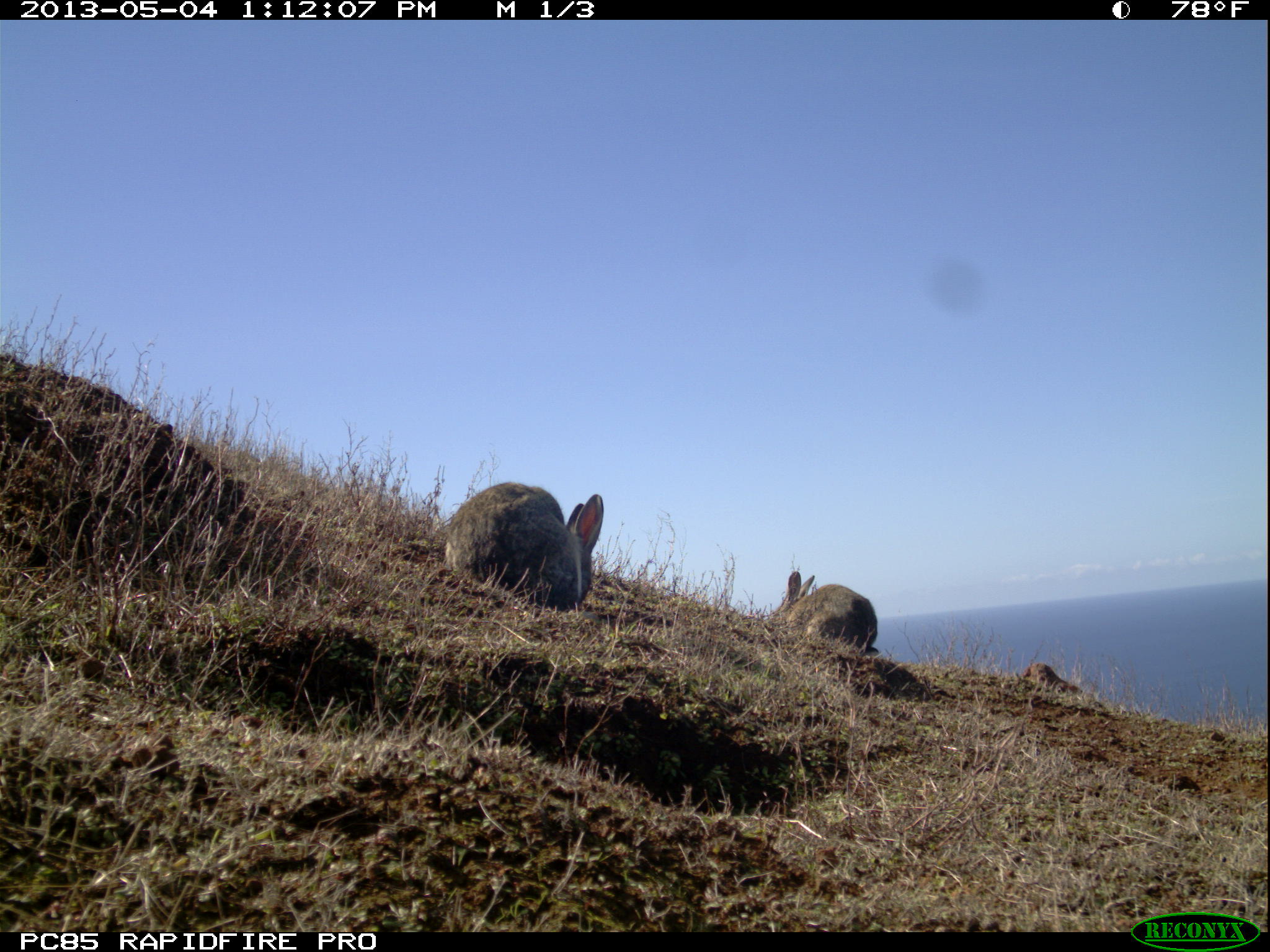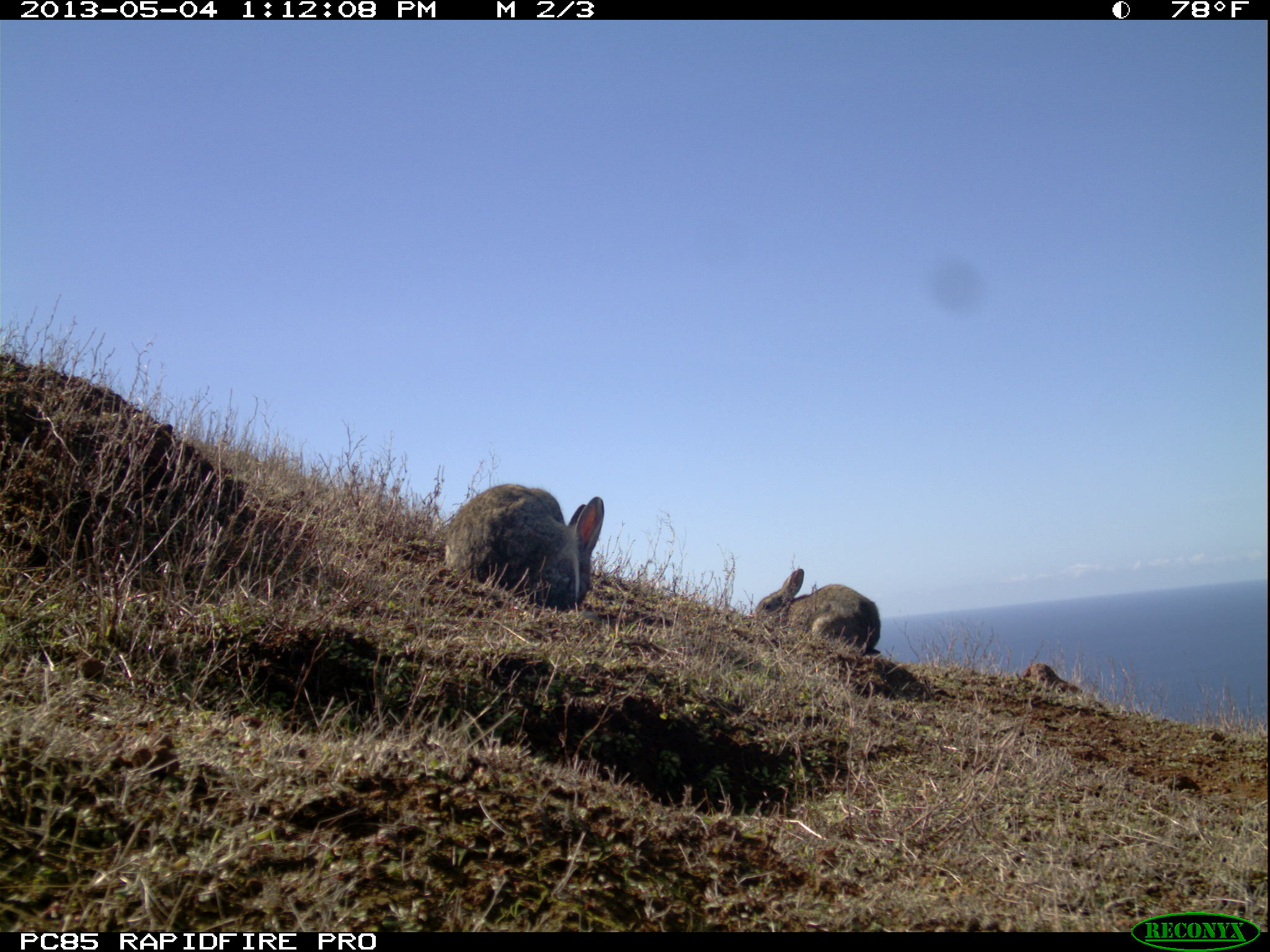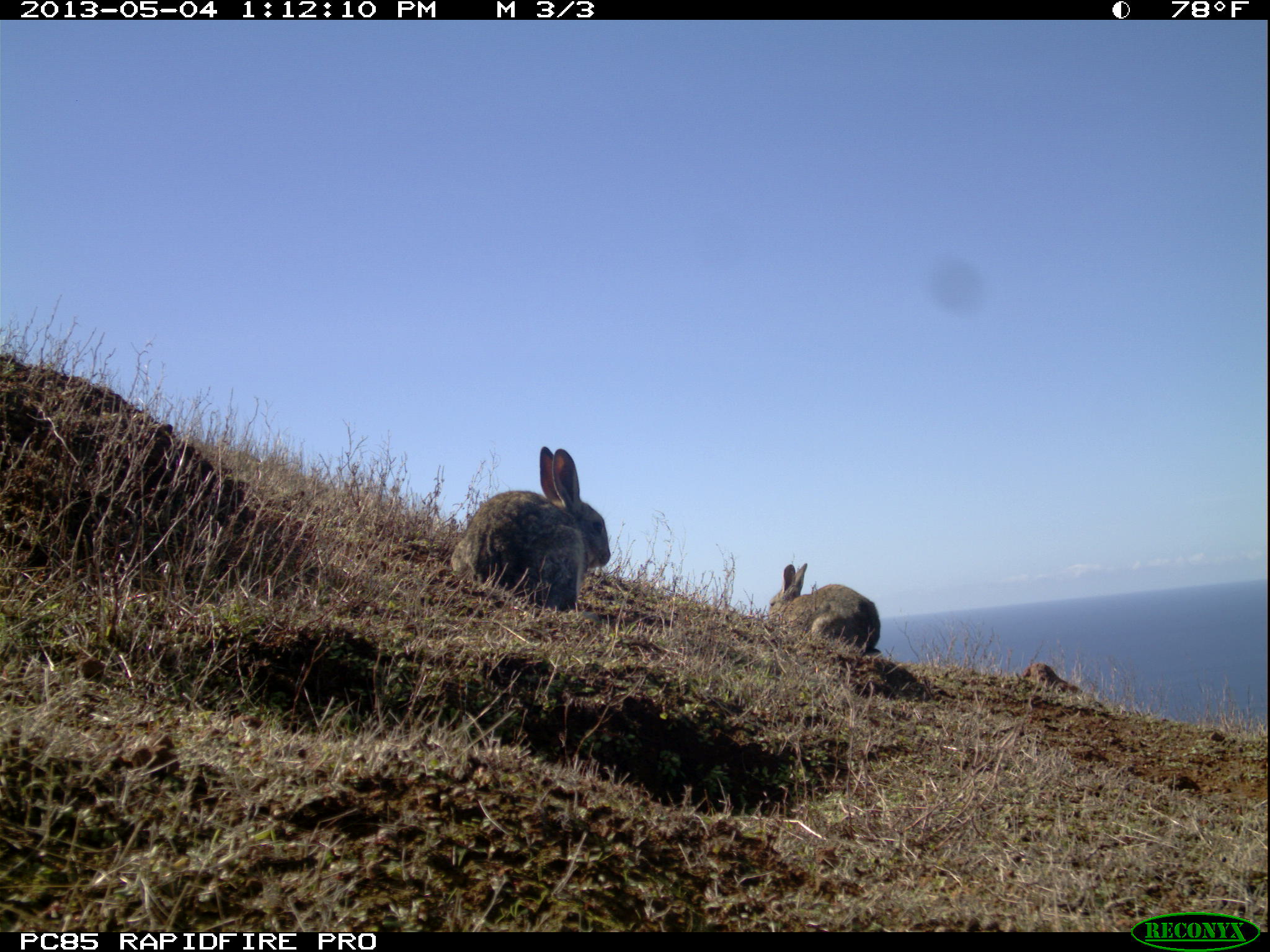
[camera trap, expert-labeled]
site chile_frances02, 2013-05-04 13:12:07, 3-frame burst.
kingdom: Animalia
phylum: Chordata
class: Mammalia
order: Lagomorpha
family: Leporidae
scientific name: Leporidae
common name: rabbits and hares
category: rabbit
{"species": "rabbit (rabbits and hares) (Leporidae)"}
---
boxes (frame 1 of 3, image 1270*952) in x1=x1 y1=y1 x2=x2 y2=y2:
rabbit: x1=433 y1=480 x2=600 y2=614; x1=773 y1=568 x2=876 y2=659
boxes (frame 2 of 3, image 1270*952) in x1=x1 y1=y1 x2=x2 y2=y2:
rabbit: x1=434 y1=482 x2=601 y2=613; x1=749 y1=565 x2=880 y2=660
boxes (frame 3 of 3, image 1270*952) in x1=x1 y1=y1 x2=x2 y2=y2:
rabbit: x1=450 y1=447 x2=610 y2=612; x1=761 y1=559 x2=880 y2=658